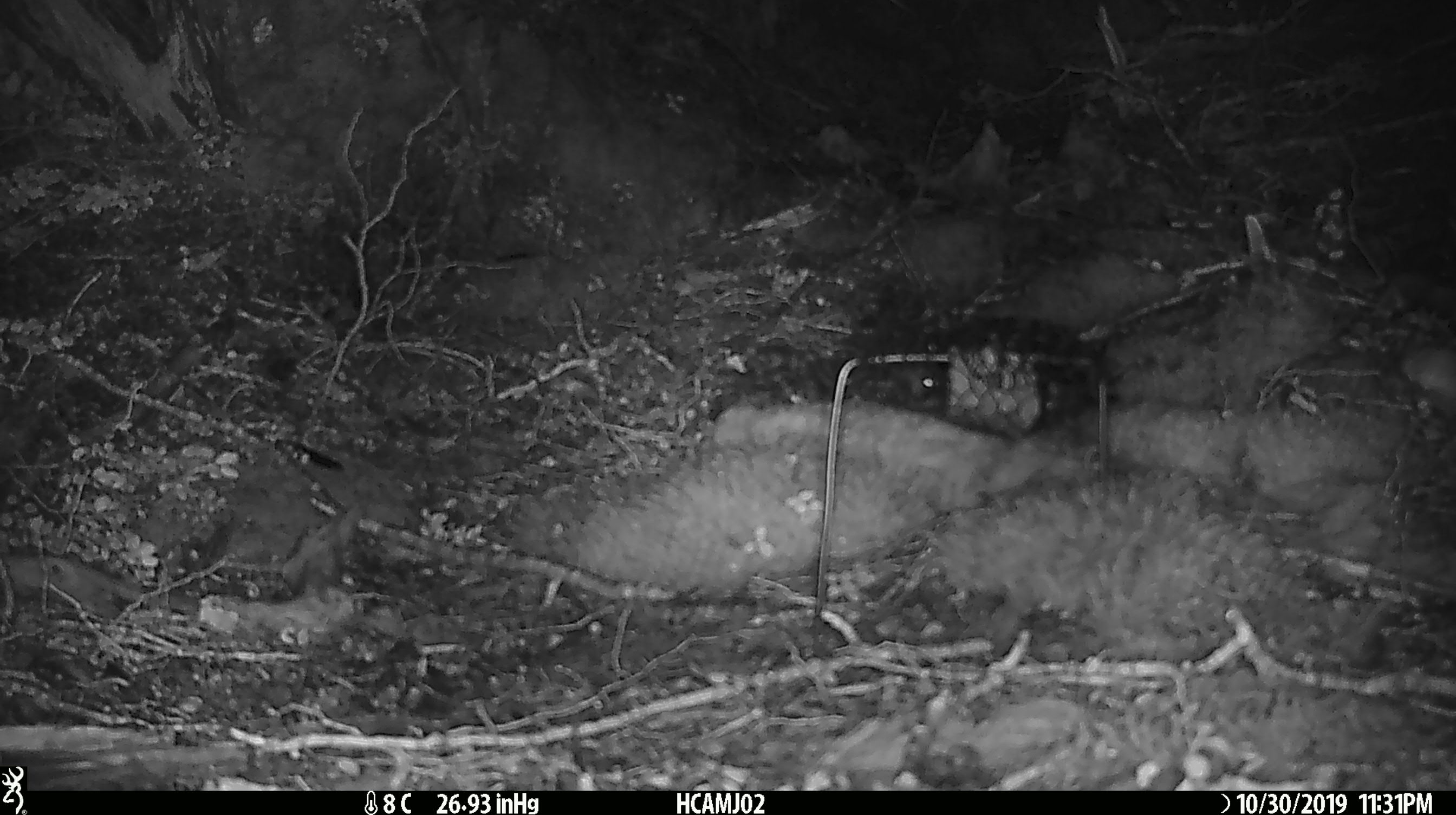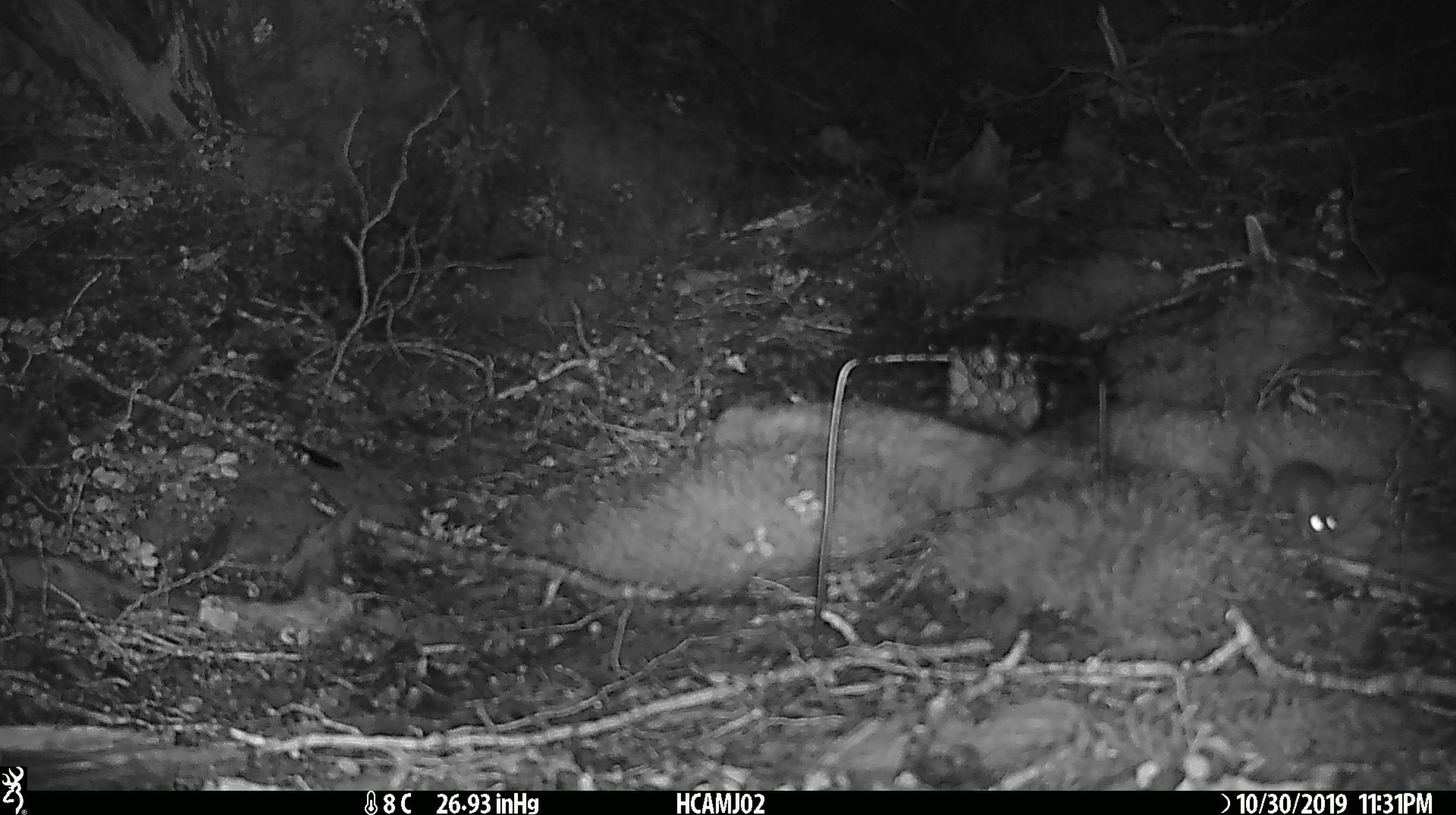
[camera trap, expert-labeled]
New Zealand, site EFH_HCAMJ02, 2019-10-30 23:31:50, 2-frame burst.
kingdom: Animalia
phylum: Chordata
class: Mammalia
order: Rodentia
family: Muridae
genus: Mus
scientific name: Mus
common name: mouse